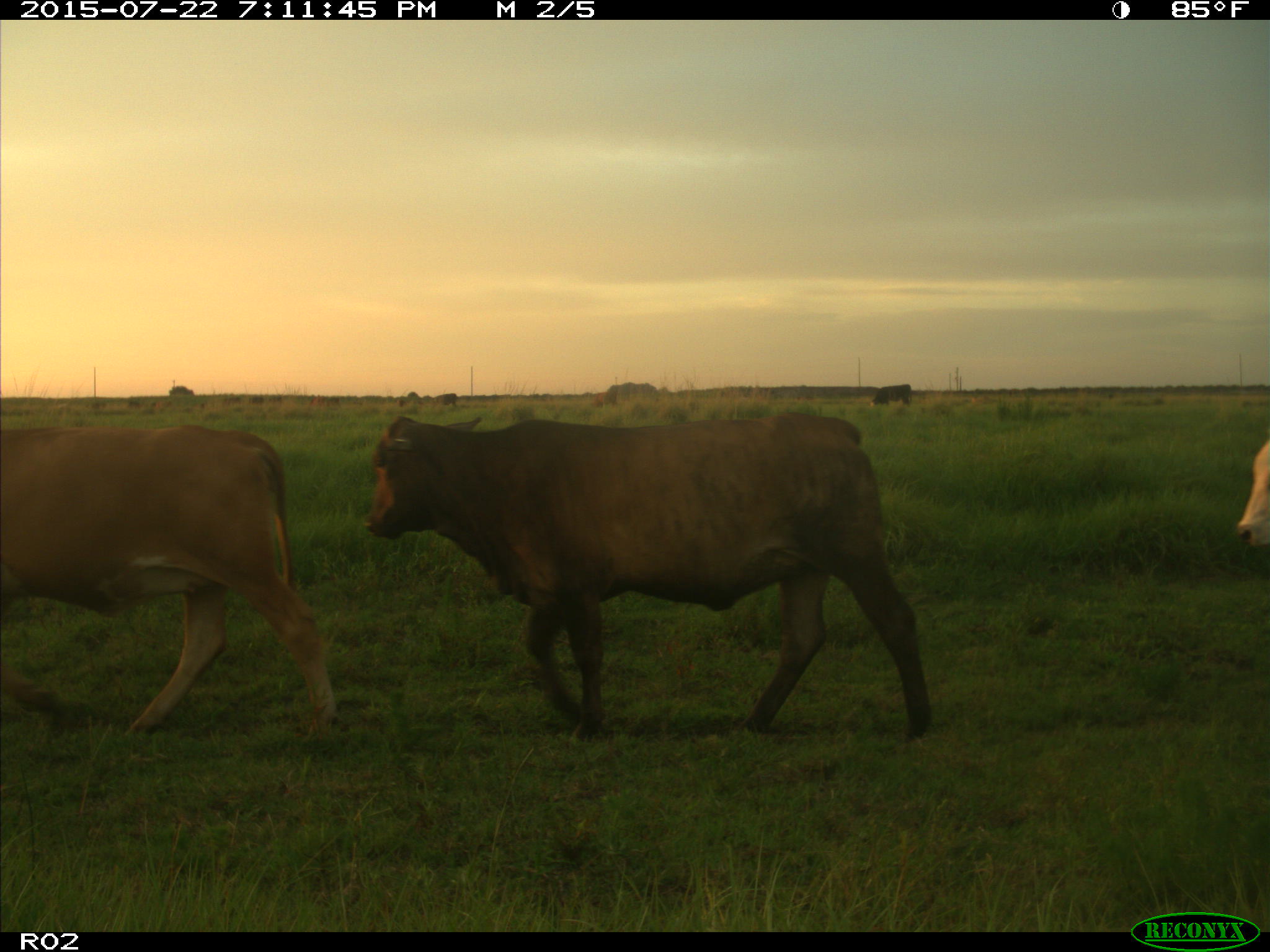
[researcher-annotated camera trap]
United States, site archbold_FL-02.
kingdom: Animalia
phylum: Chordata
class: Mammalia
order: Artiodactyla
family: Bovidae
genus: Bos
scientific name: Bos taurus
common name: domestic cow